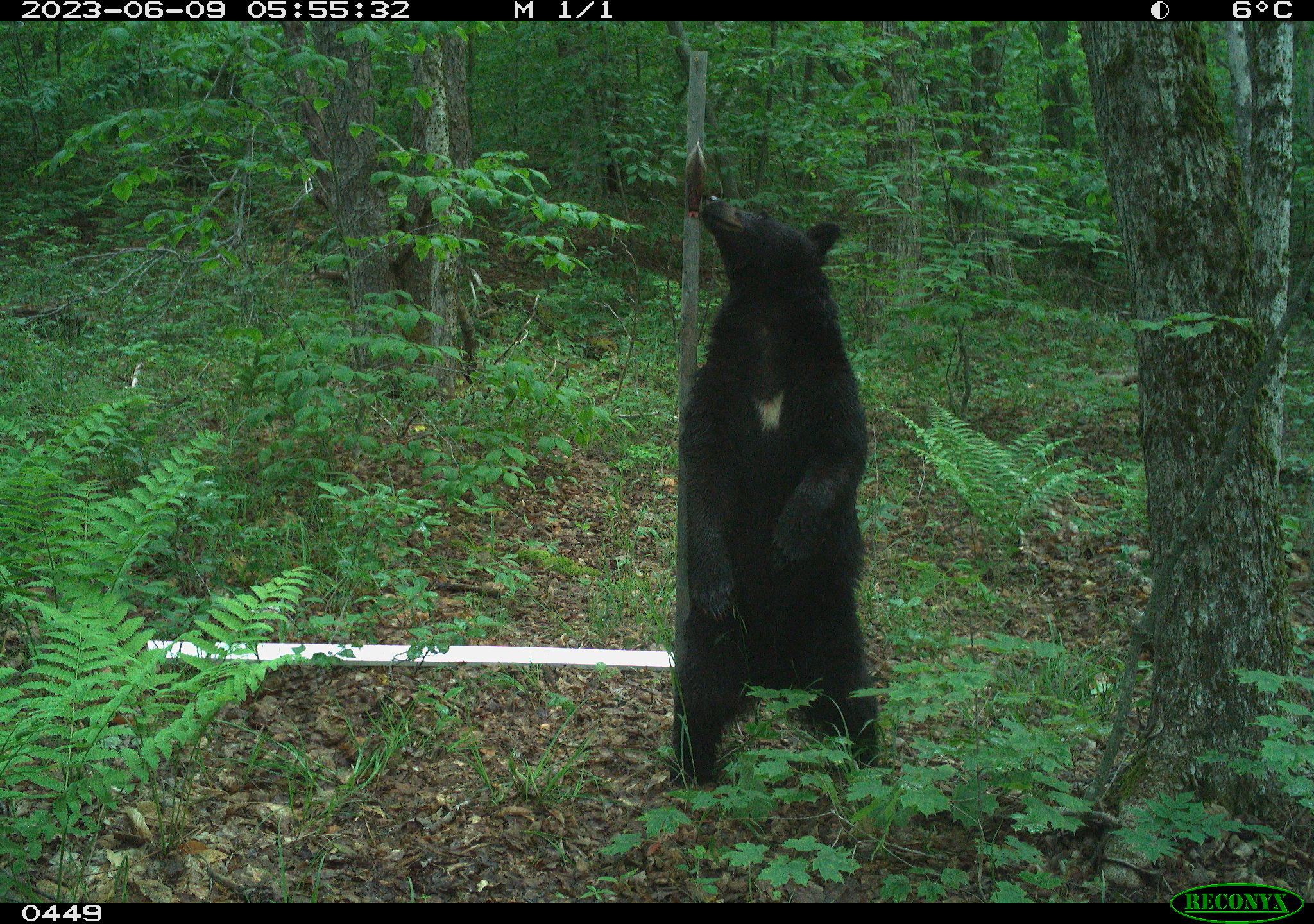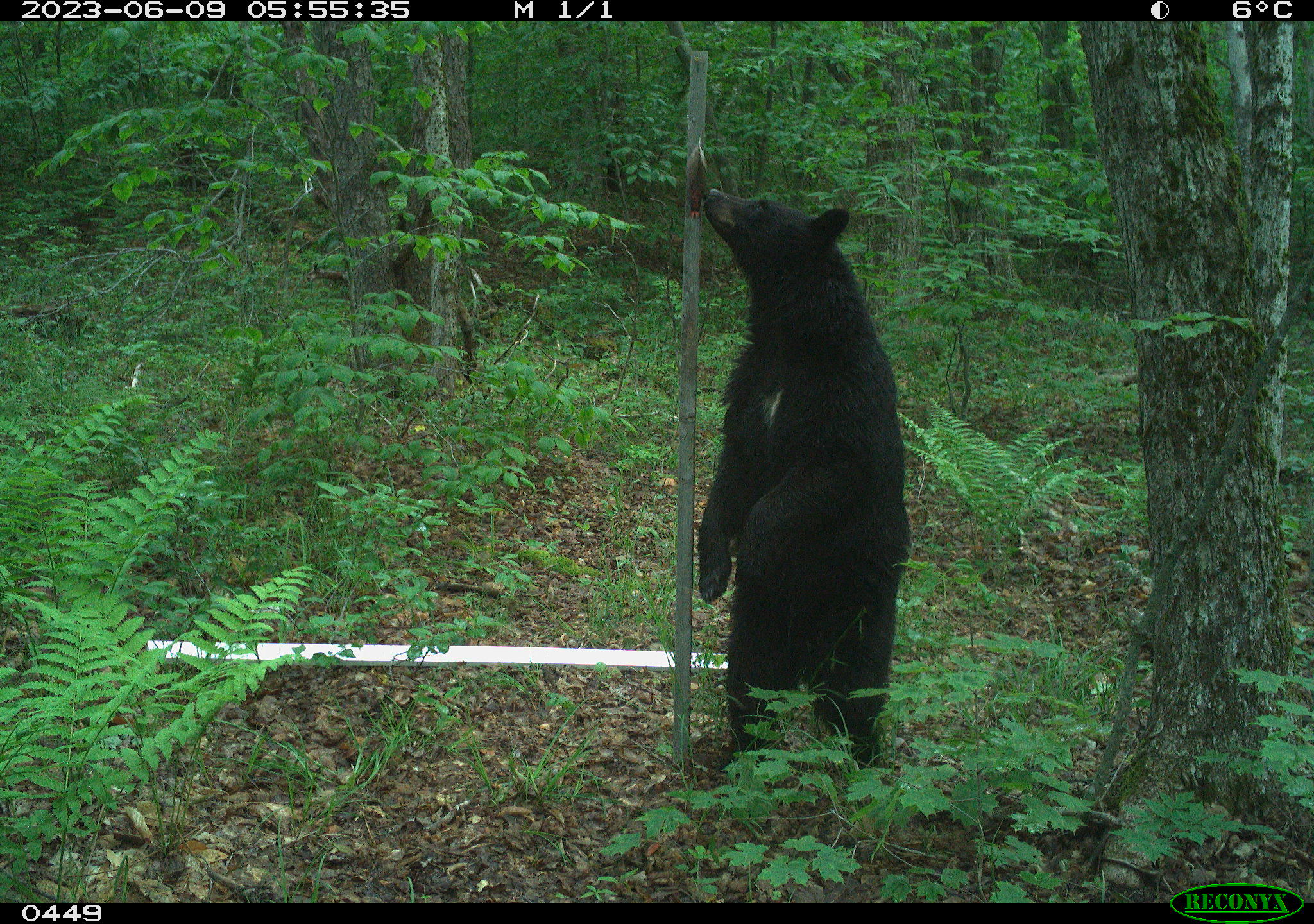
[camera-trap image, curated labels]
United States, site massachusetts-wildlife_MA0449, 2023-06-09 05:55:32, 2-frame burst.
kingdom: Animalia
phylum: Chordata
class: Mammalia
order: Carnivora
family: Ursidae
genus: Ursus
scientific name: Ursus americanus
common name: black bear